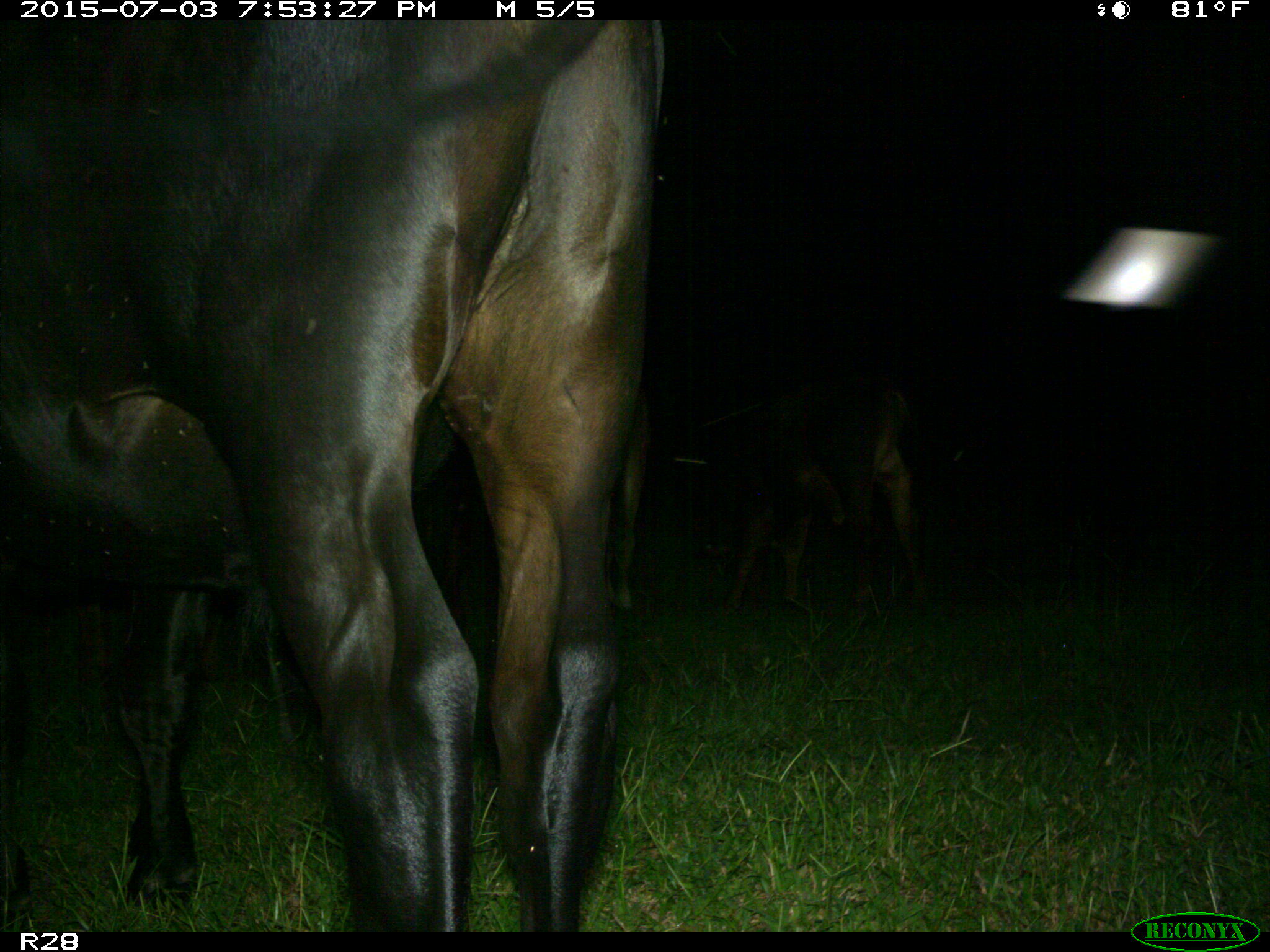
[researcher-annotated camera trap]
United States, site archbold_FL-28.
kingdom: Animalia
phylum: Chordata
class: Mammalia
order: Artiodactyla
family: Bovidae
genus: Bos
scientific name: Bos taurus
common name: domestic cow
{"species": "Bos taurus (domestic cow)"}